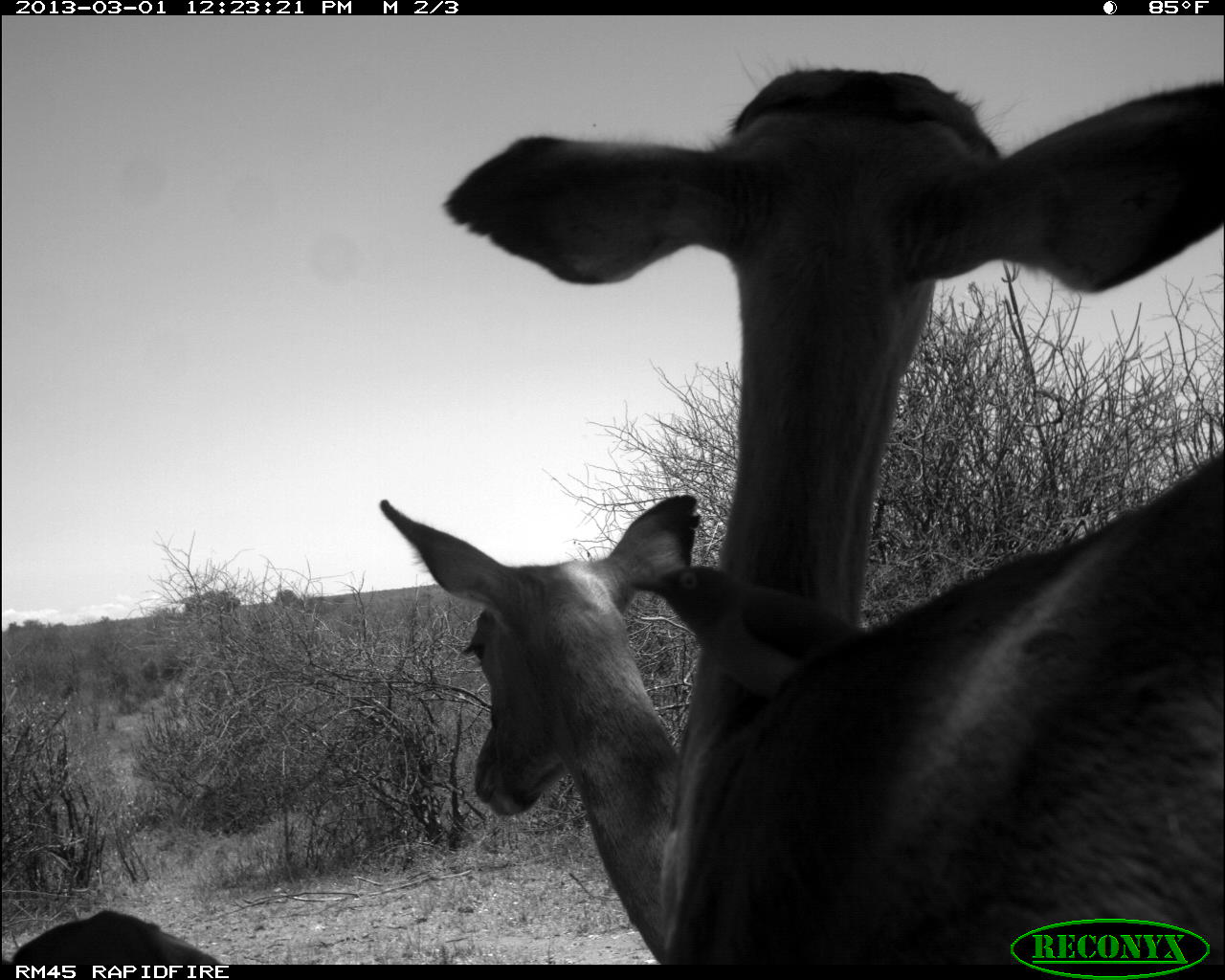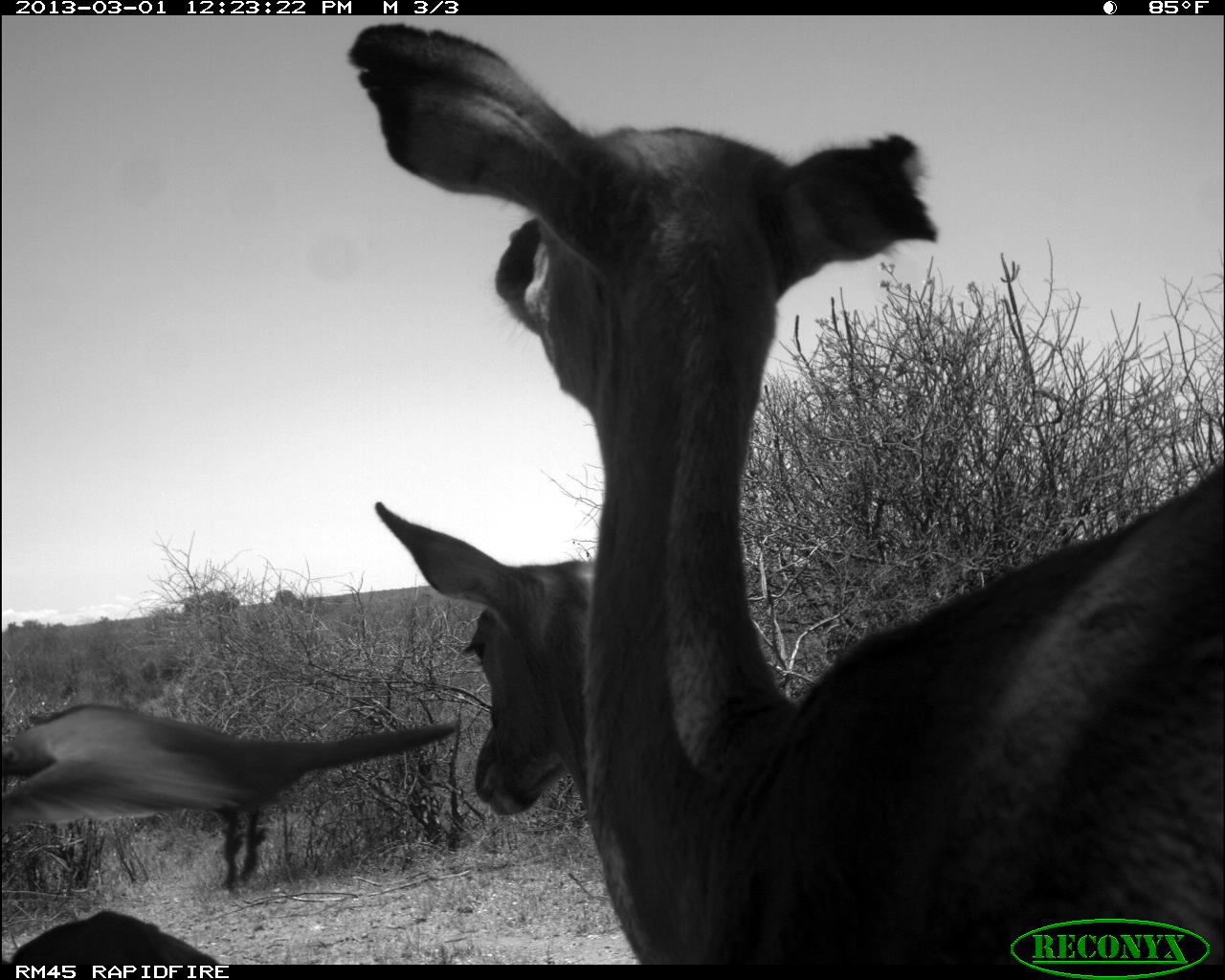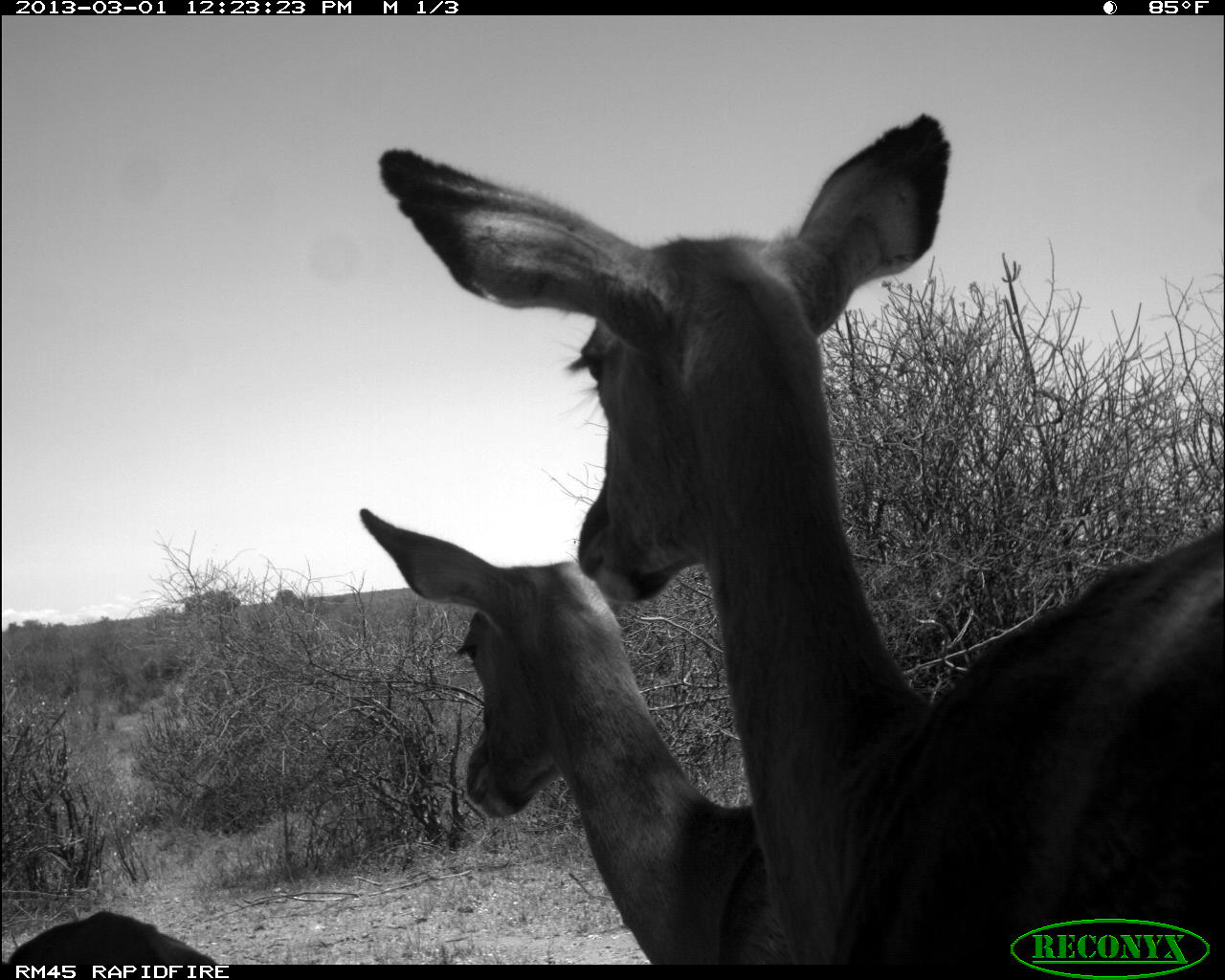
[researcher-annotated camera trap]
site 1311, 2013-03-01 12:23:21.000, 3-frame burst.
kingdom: Animalia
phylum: Chordata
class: Mammalia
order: Artiodactyla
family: Bovidae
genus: Aepyceros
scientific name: Aepyceros melampus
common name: impala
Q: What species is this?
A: Aepyceros melampus (impala).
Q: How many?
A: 3.